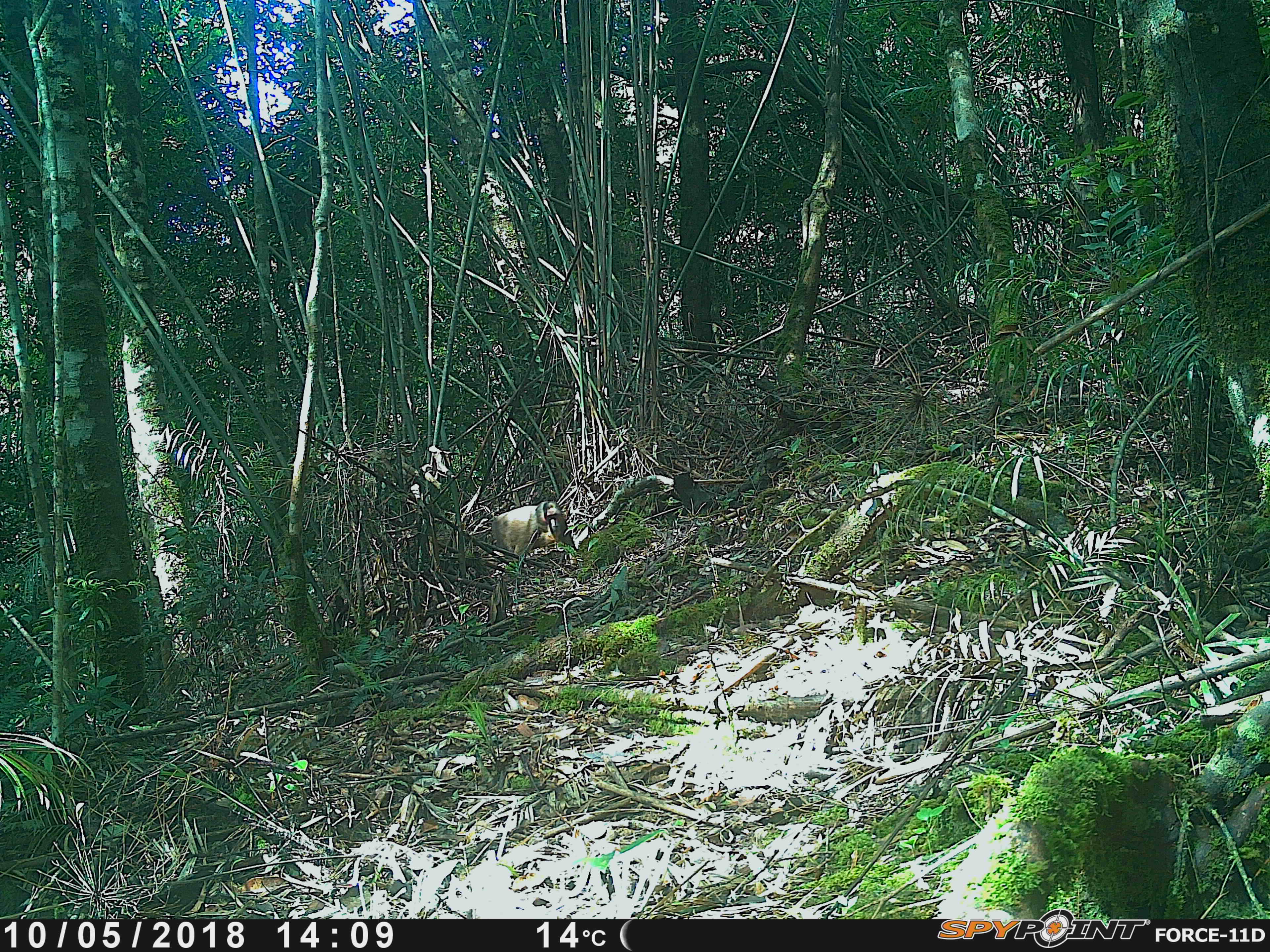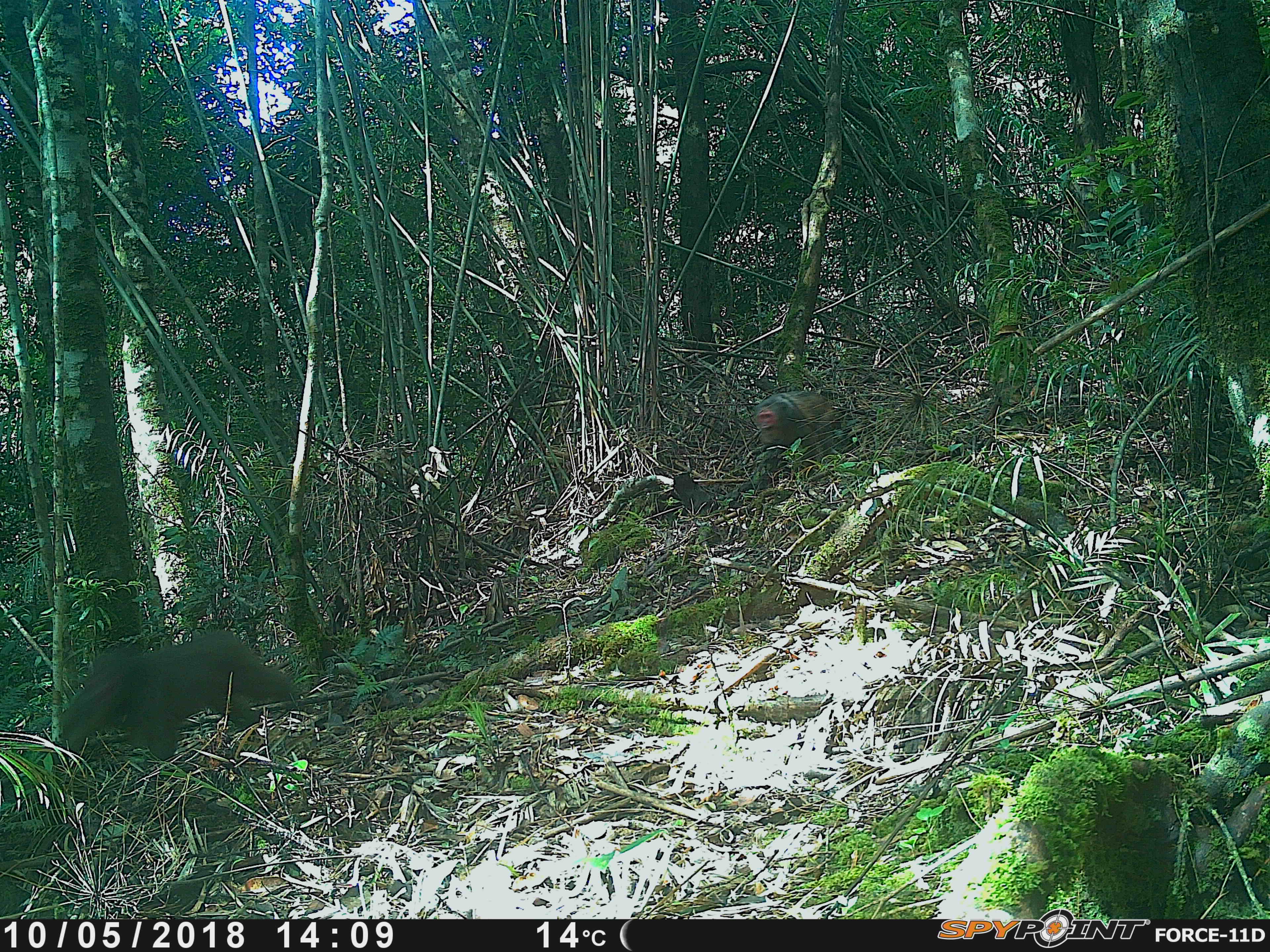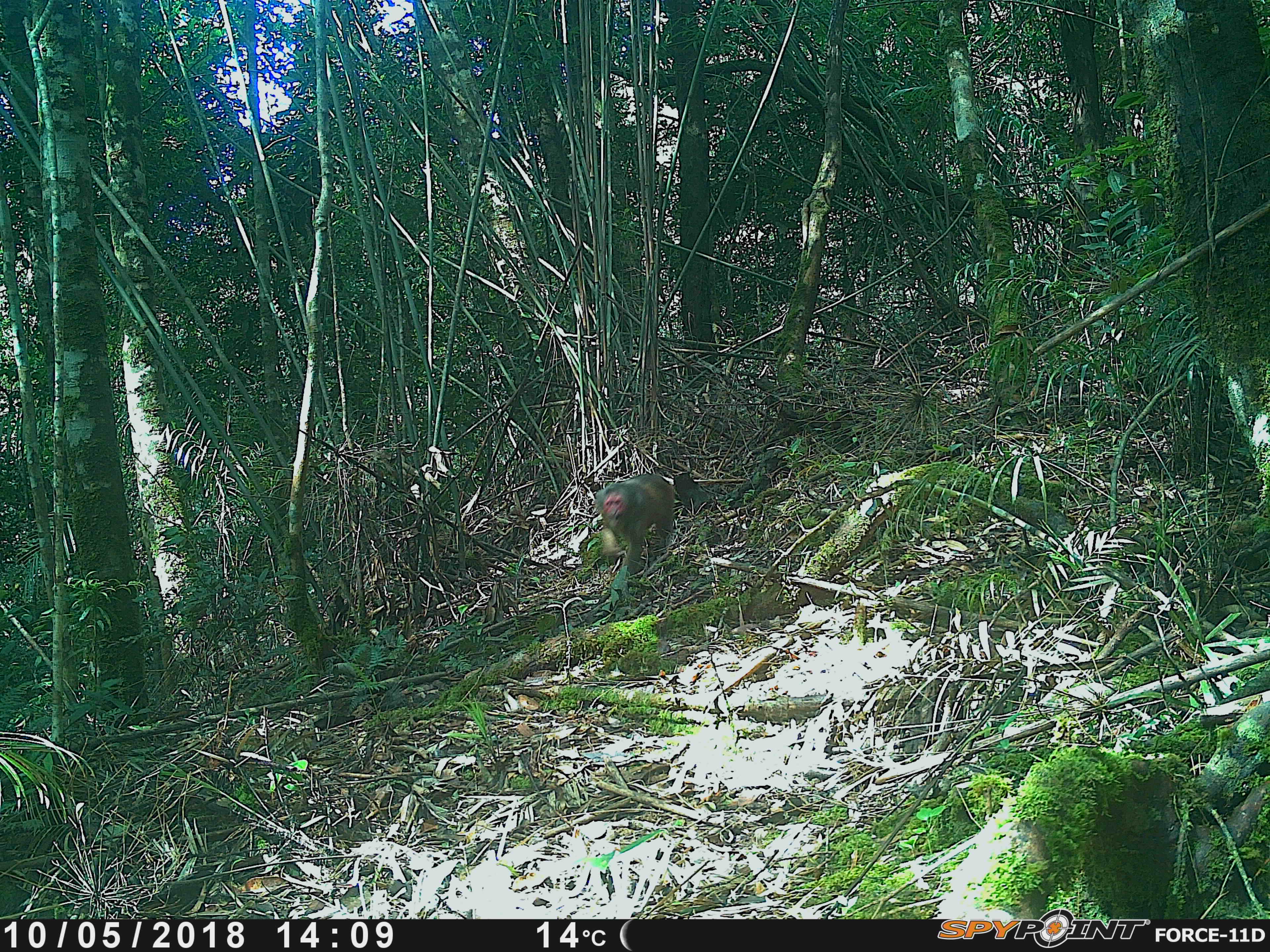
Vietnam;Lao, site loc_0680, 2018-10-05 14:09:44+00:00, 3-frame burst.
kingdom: Animalia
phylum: Chordata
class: Mammalia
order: Primates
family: Cercopithecidae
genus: Macaca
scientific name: Macaca arctoides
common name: stump-tailed macaque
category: stump tailed macaque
Stump tailed macaque (stump-tailed macaque) (Macaca arctoides). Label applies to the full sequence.